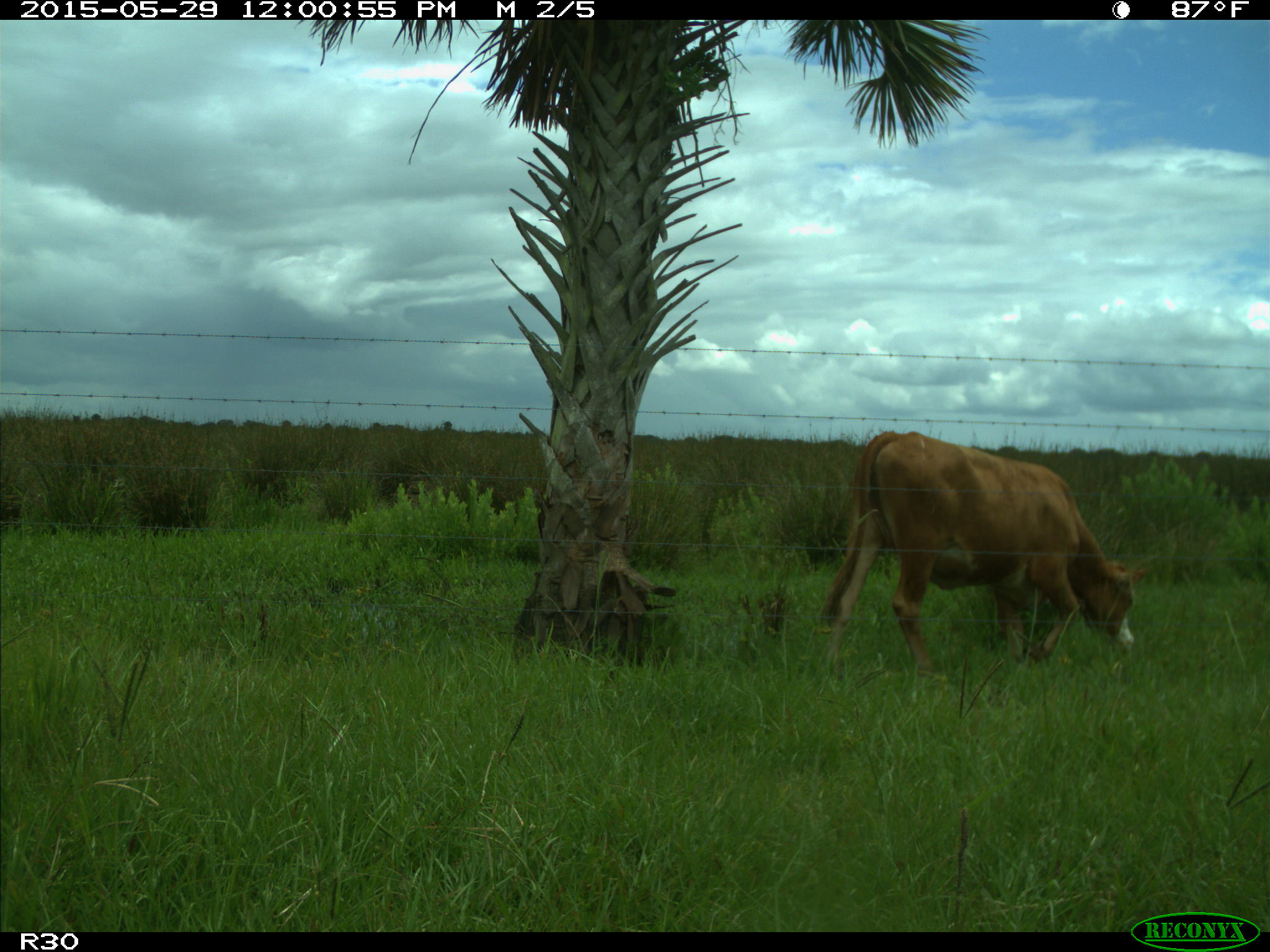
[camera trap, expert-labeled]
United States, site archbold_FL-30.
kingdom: Animalia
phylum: Chordata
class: Mammalia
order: Artiodactyla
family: Bovidae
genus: Bos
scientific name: Bos taurus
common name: domestic cow